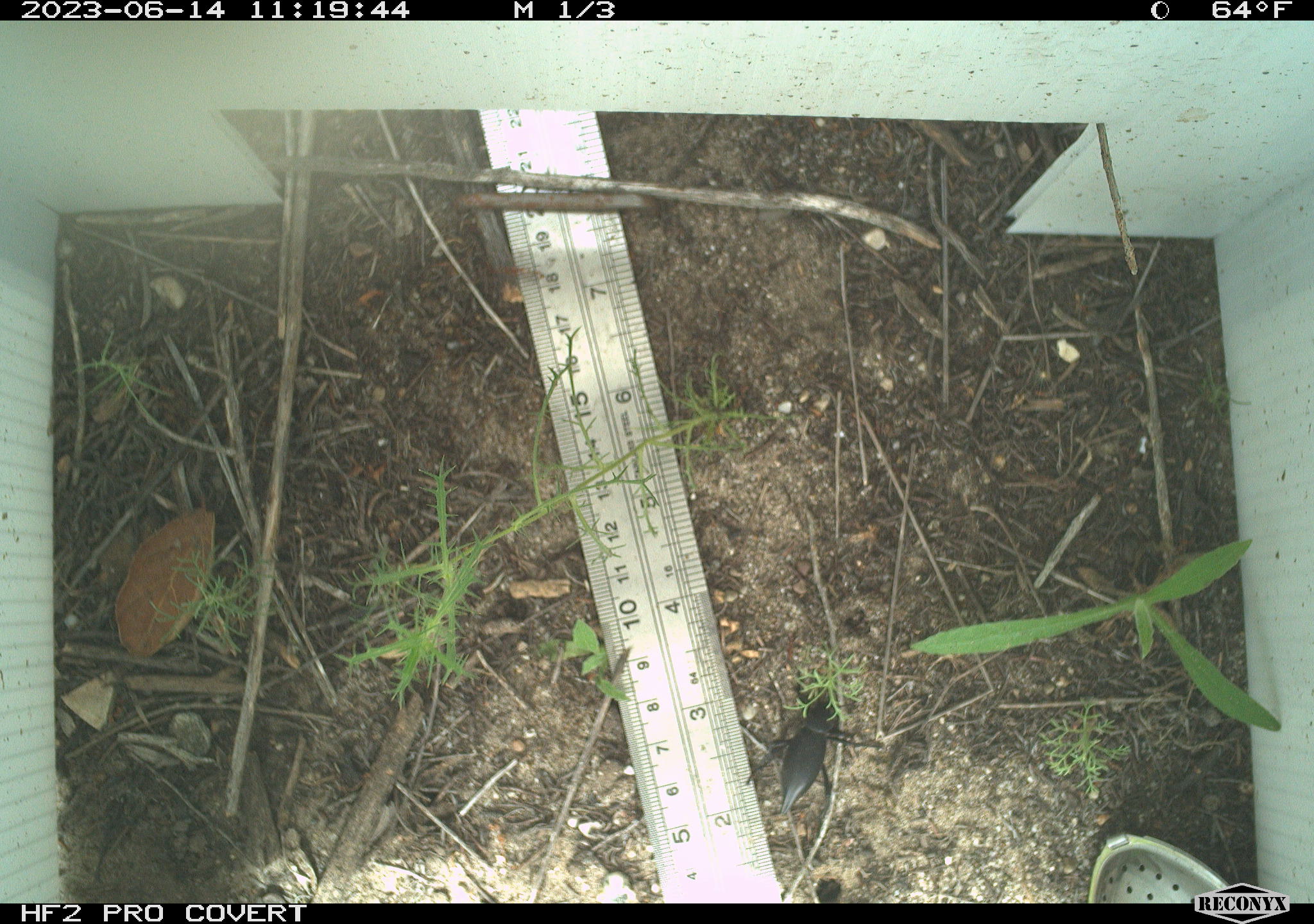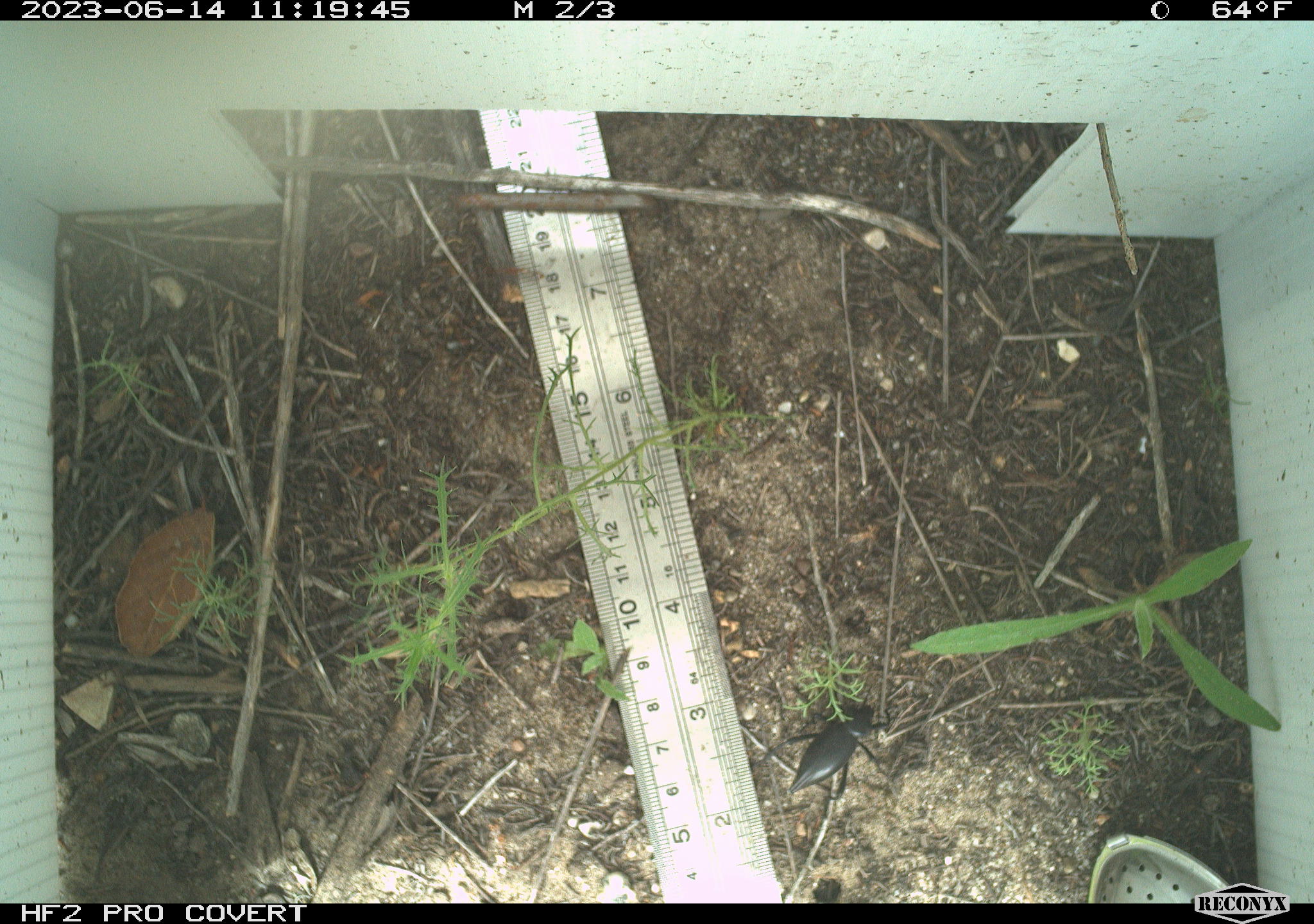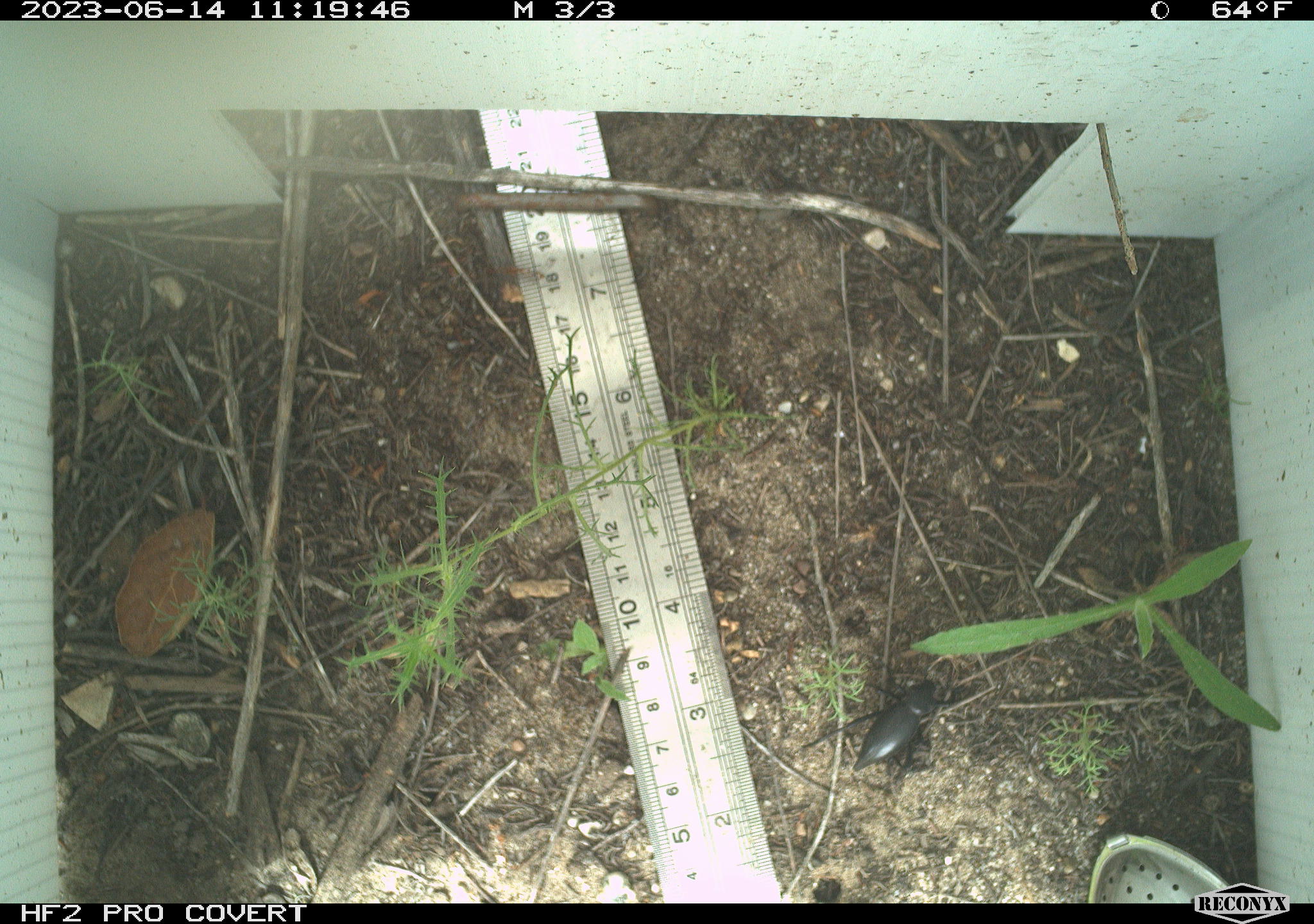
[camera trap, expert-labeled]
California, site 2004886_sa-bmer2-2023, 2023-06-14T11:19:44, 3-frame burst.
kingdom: Animalia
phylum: Arthropoda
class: Insecta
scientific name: Insecta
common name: insect